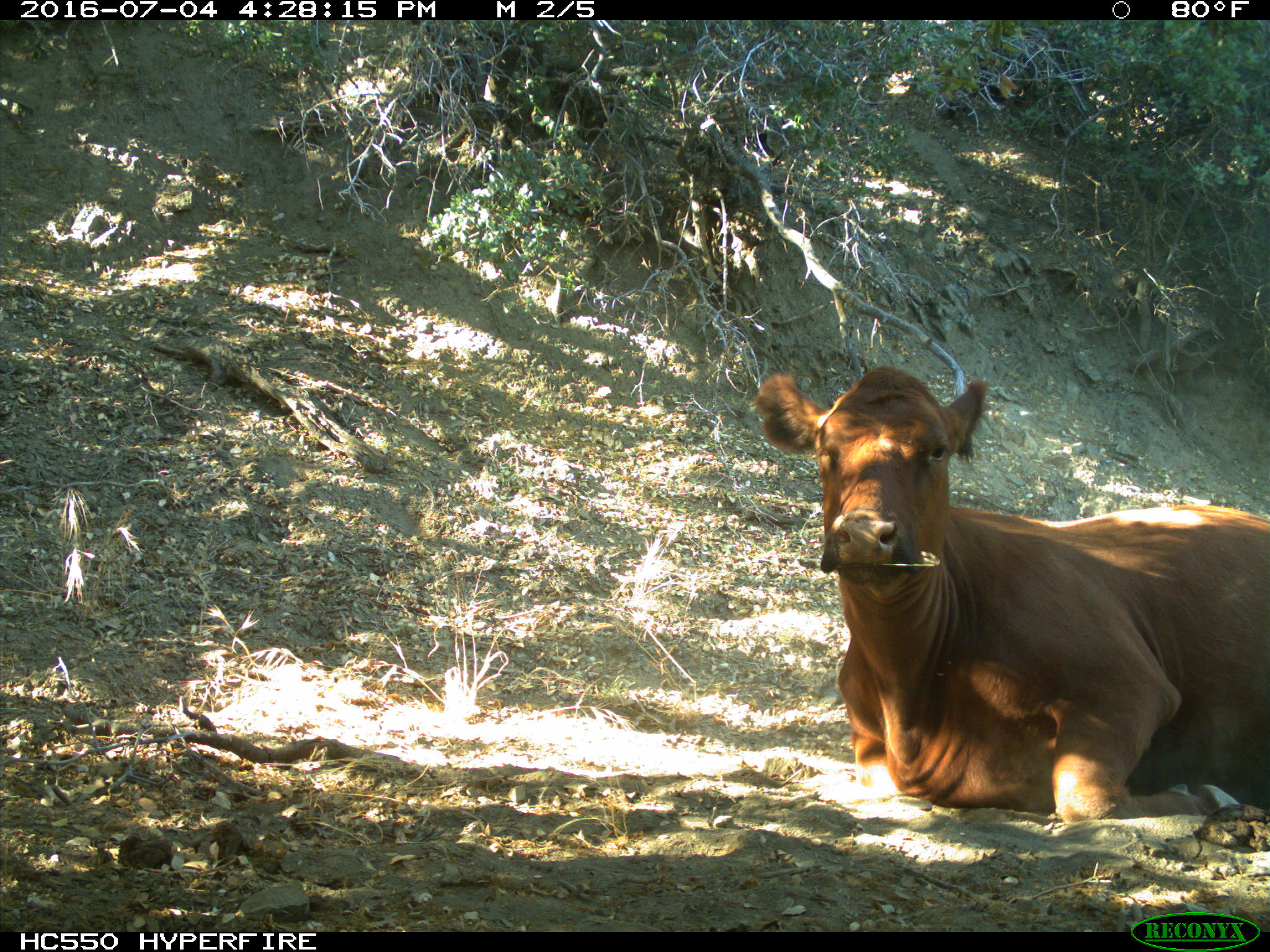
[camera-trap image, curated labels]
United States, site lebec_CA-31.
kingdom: Animalia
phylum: Chordata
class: Mammalia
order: Artiodactyla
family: Bovidae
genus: Bos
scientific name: Bos taurus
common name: domestic cow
Bos taurus (domestic cow).